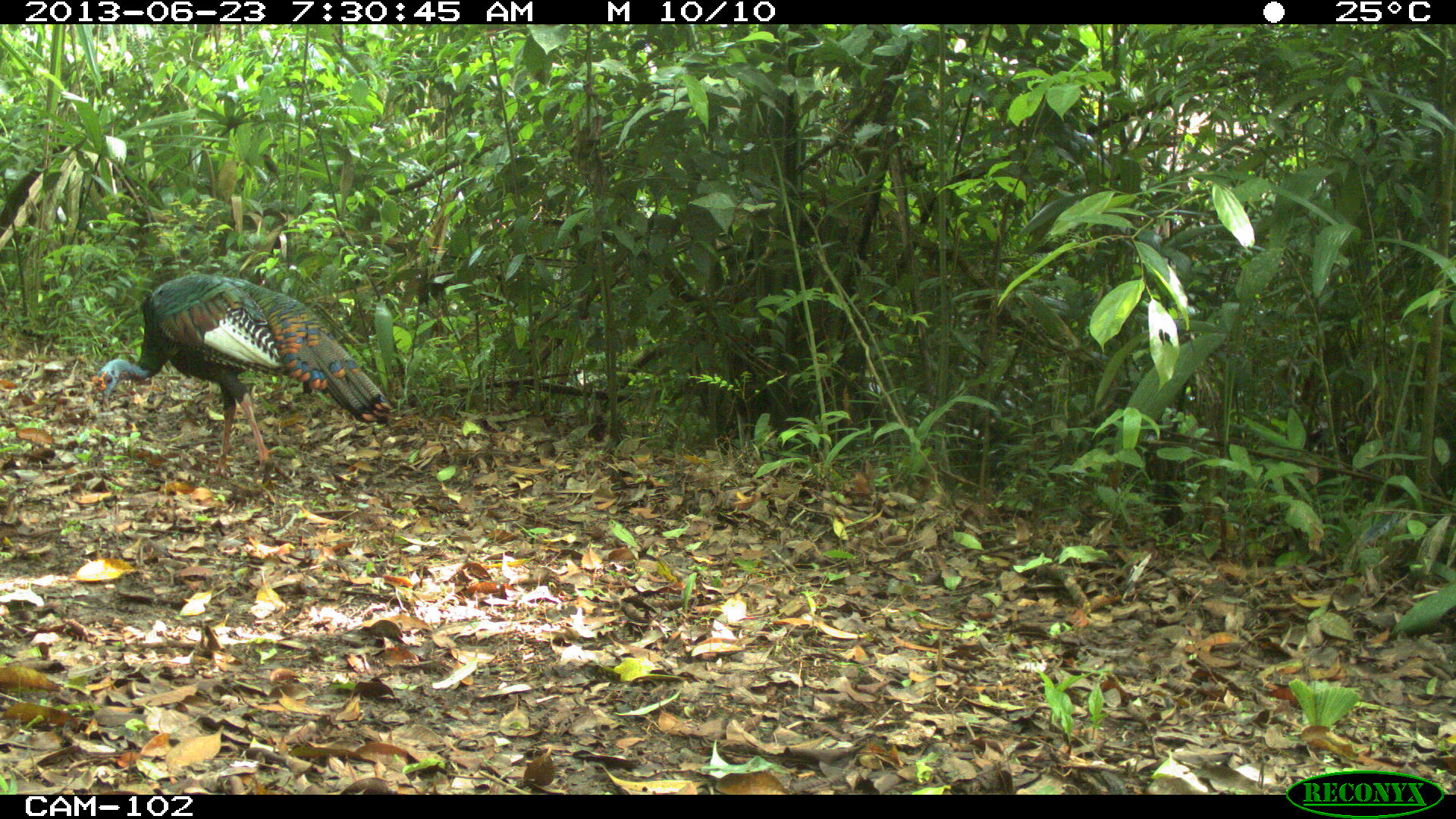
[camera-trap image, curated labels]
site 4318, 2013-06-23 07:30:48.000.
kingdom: Animalia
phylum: Chordata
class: Aves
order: Galliformes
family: Phasianidae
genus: Meleagris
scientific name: Meleagris ocellata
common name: ocellated turkey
Meleagris ocellata (ocellated turkey), count 1, sex male.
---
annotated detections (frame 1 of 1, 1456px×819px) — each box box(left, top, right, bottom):
meleagris ocellata: box(89, 272, 392, 486)